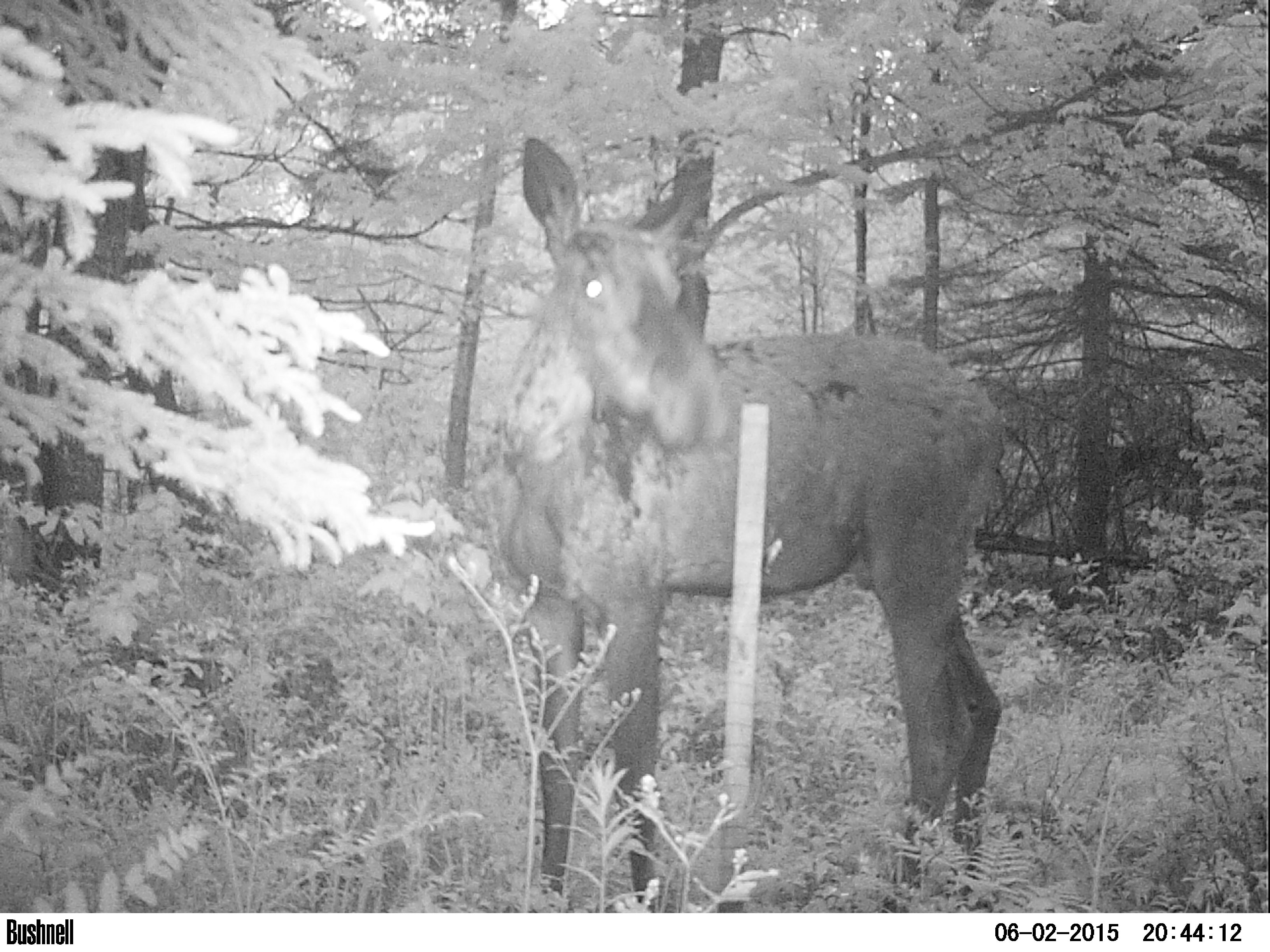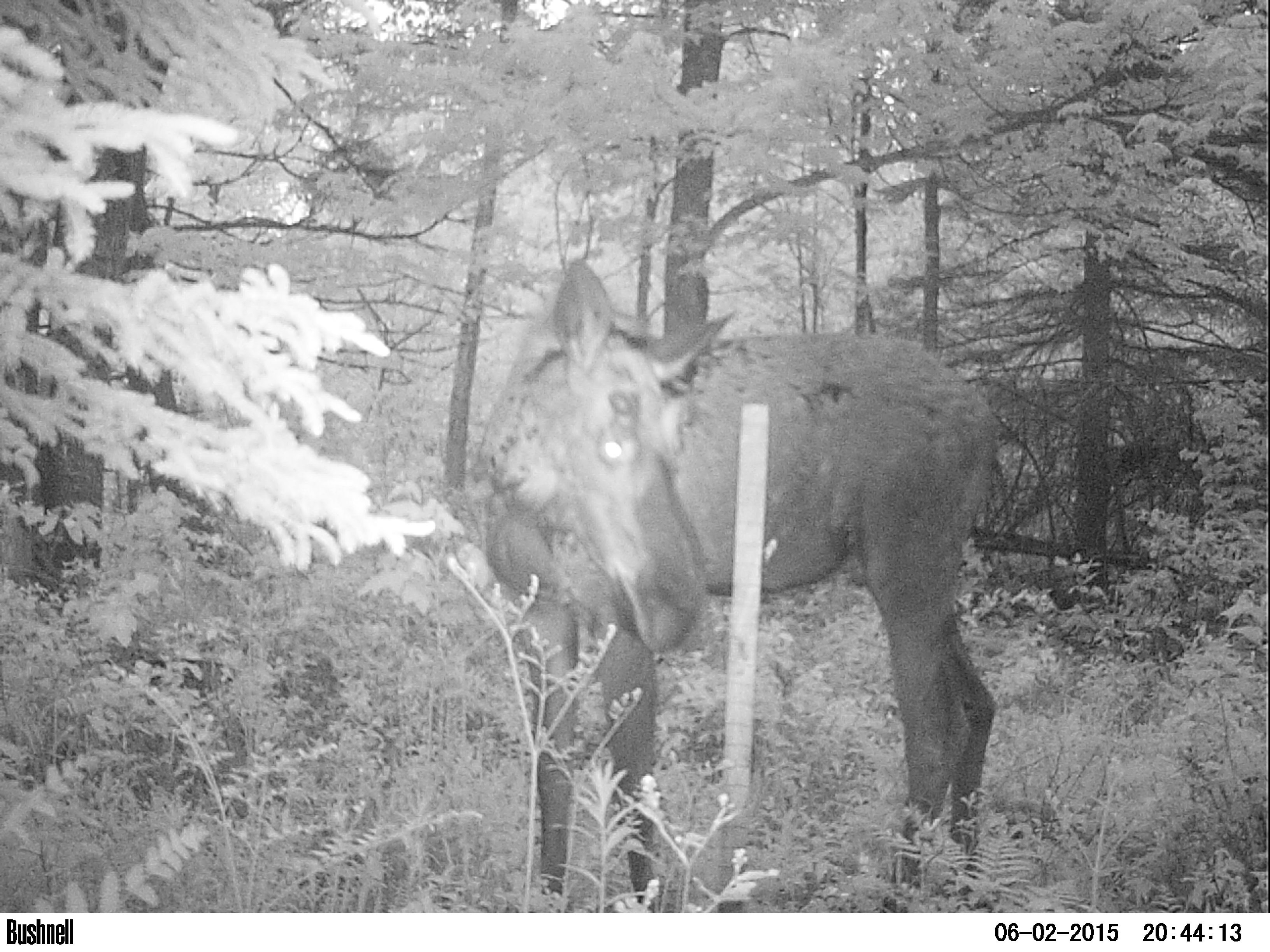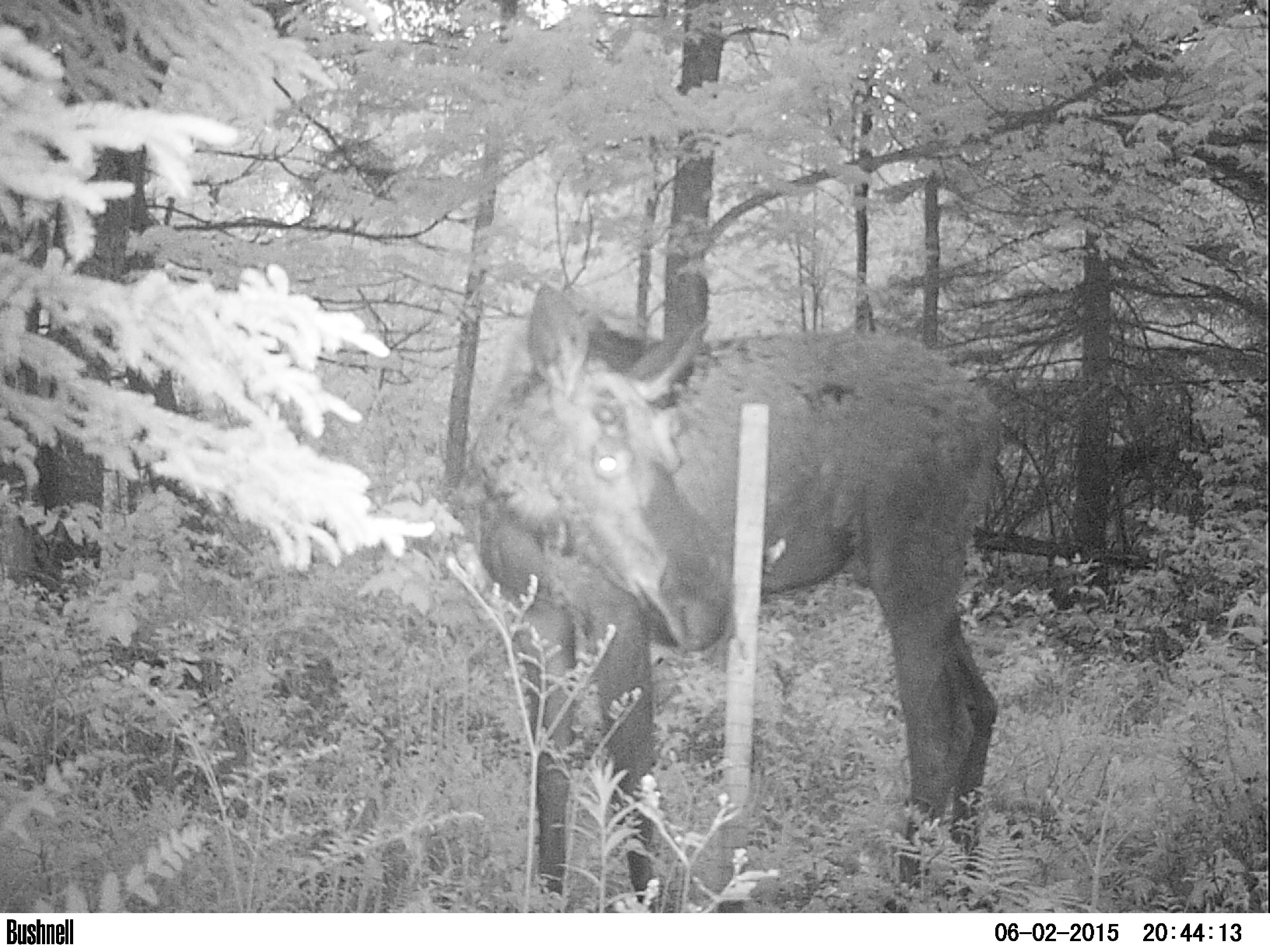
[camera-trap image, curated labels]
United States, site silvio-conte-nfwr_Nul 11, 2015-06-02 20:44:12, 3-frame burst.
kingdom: Animalia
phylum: Chordata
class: Mammalia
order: Artiodactyla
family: Cervidae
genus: Alces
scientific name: Alces alces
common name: moose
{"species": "moose (Alces alces)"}